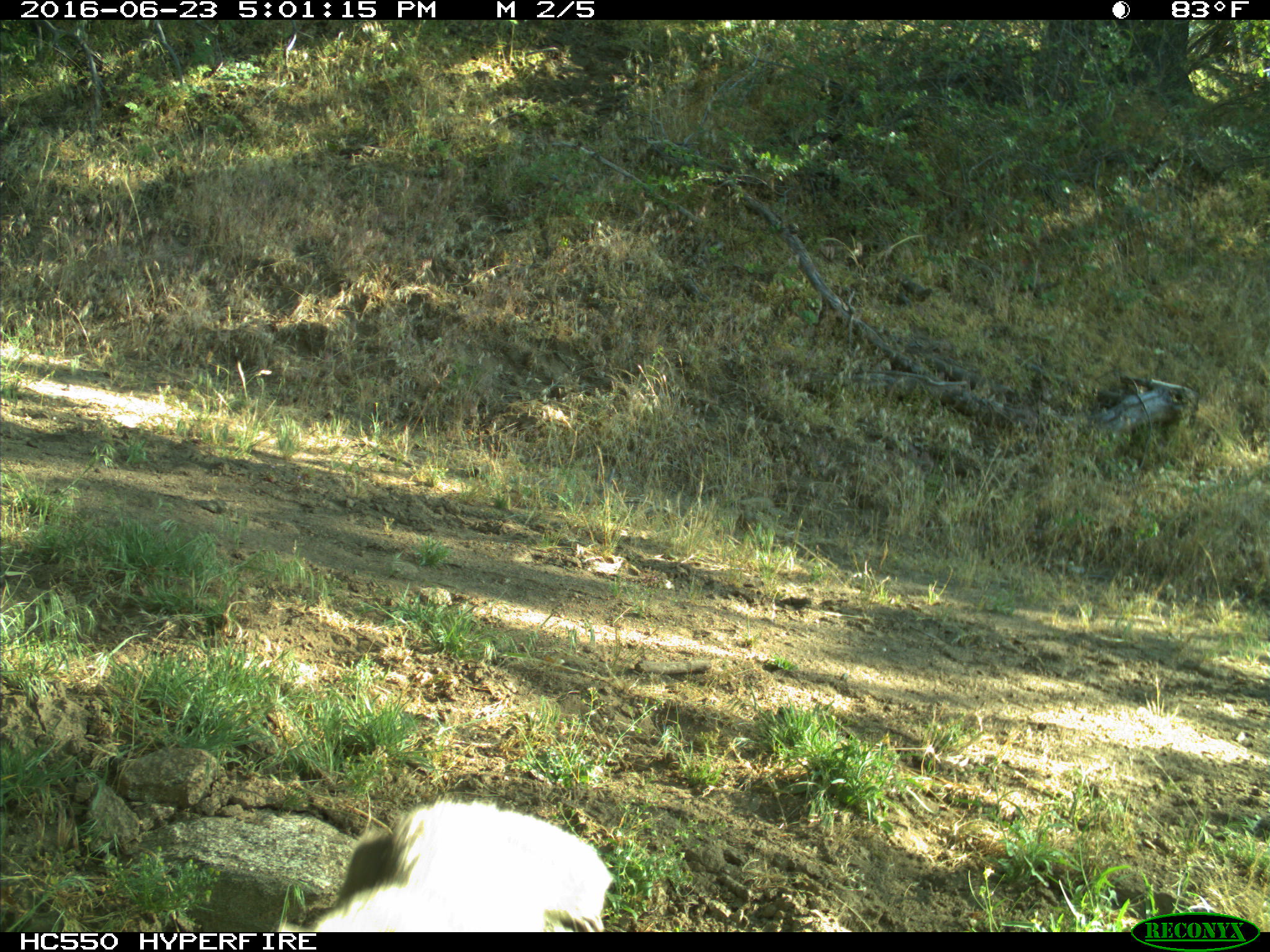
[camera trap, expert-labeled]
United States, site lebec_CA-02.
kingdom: Animalia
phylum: Chordata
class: Mammalia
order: Rodentia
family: Sciuridae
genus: Sciurus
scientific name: Sciurus carolinensis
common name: eastern gray squirrel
Sciurus carolinensis (eastern gray squirrel).